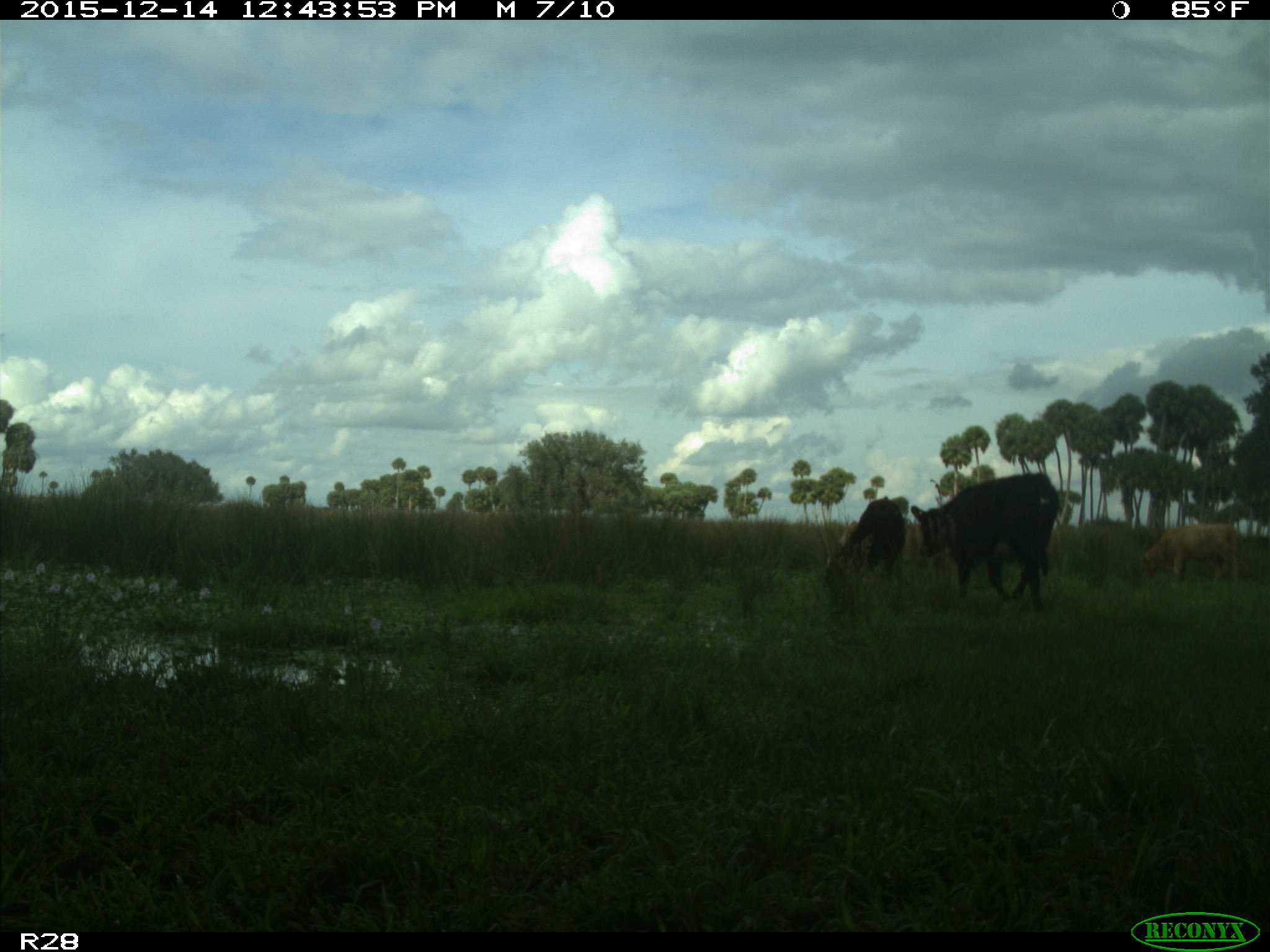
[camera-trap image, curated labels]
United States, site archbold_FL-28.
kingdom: Animalia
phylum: Chordata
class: Mammalia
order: Artiodactyla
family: Bovidae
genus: Bos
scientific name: Bos taurus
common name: domestic cow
Bos taurus (domestic cow).